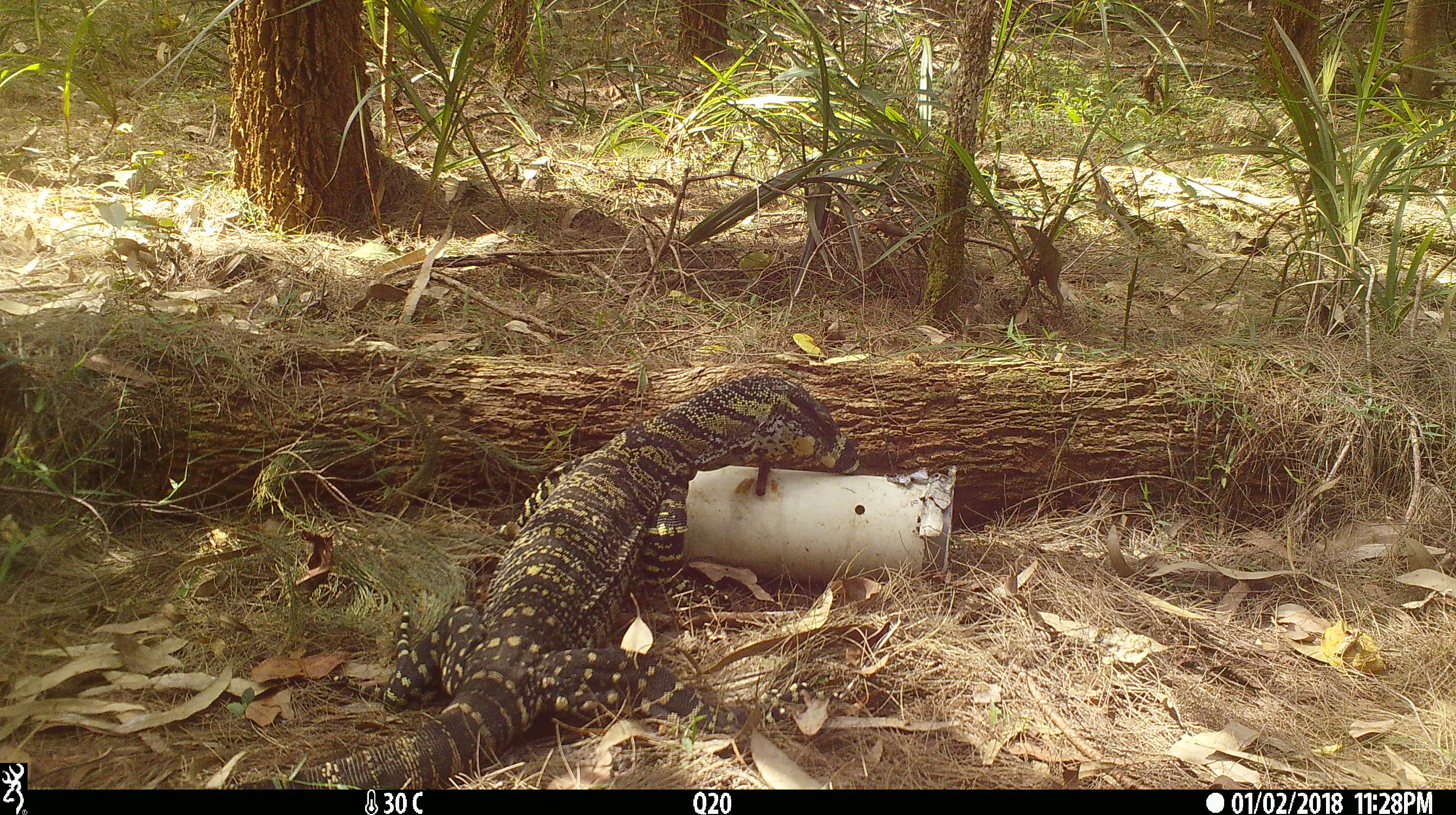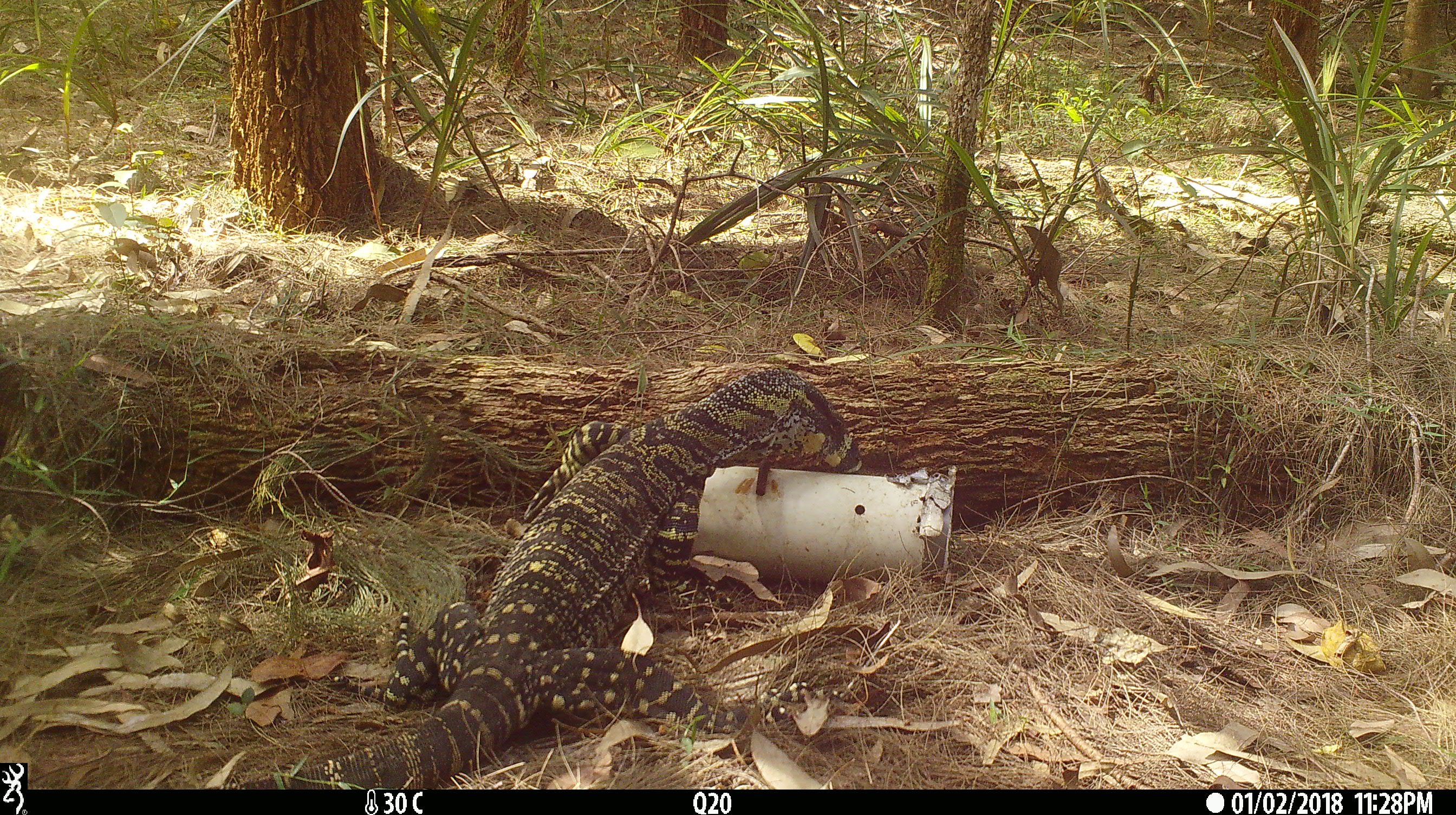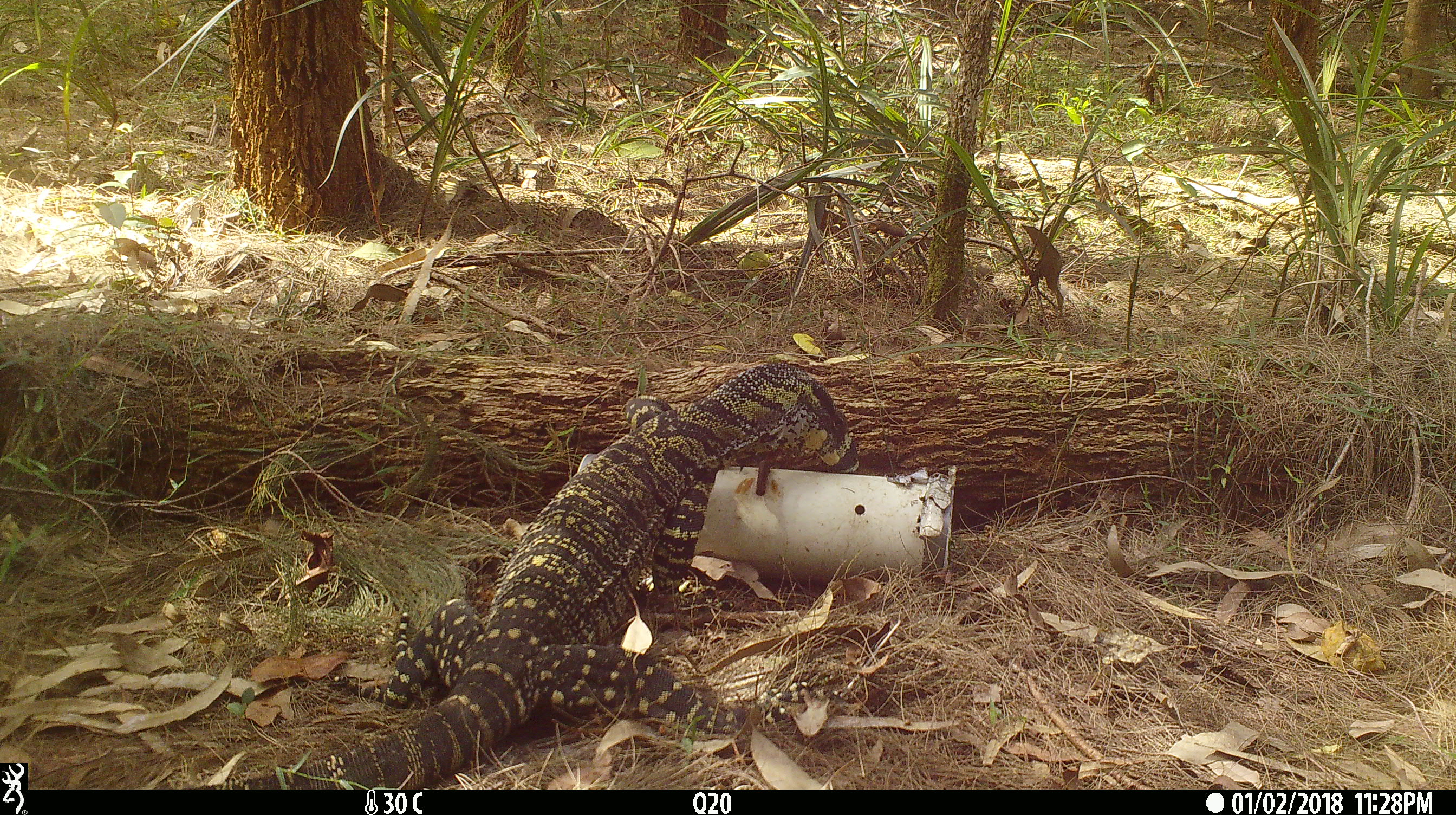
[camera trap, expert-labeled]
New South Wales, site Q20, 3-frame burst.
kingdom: Animalia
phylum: Chordata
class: Reptilia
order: Squamata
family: Varanidae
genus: Varanus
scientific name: Varanus varius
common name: lace monitor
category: goanna